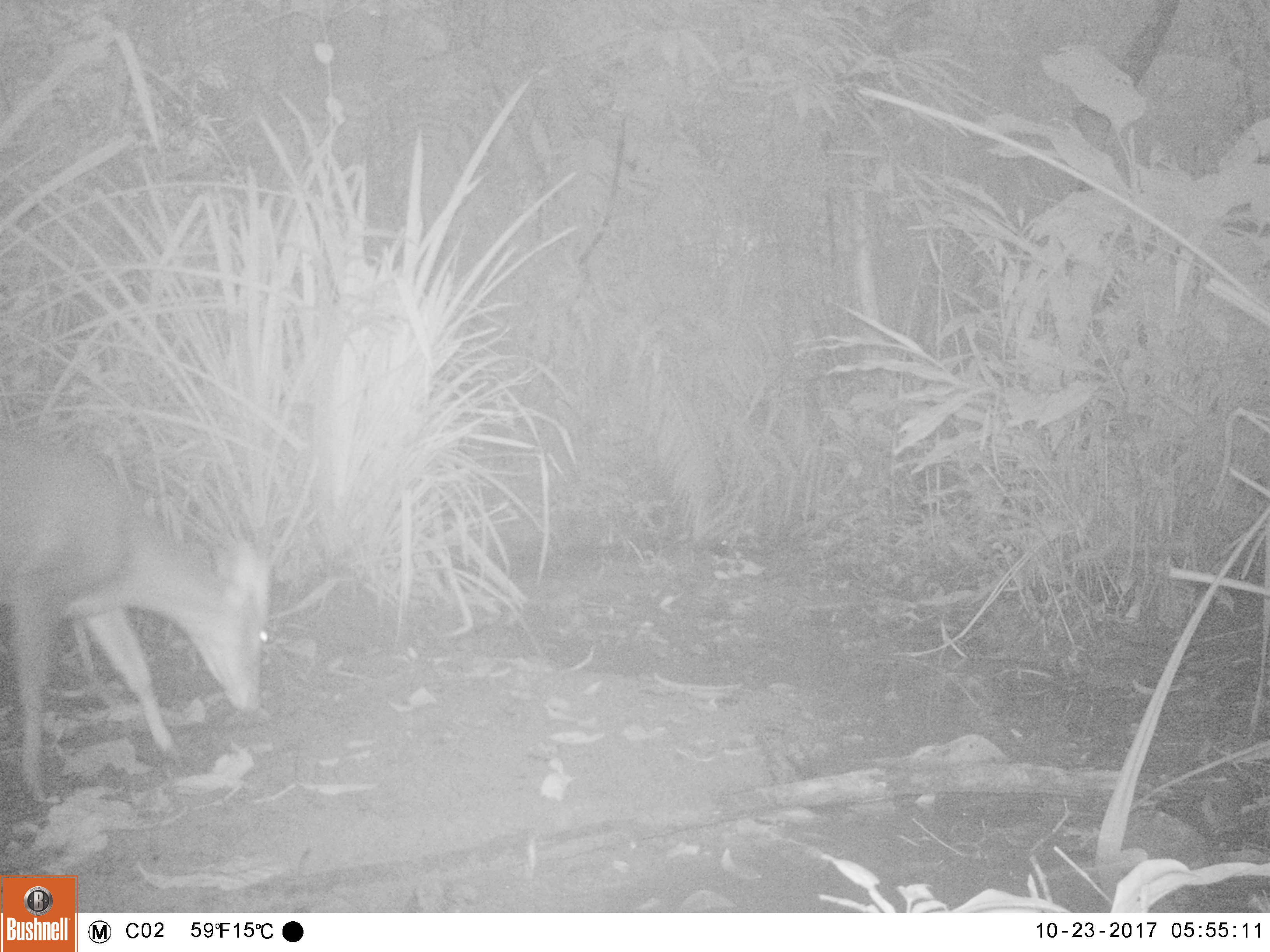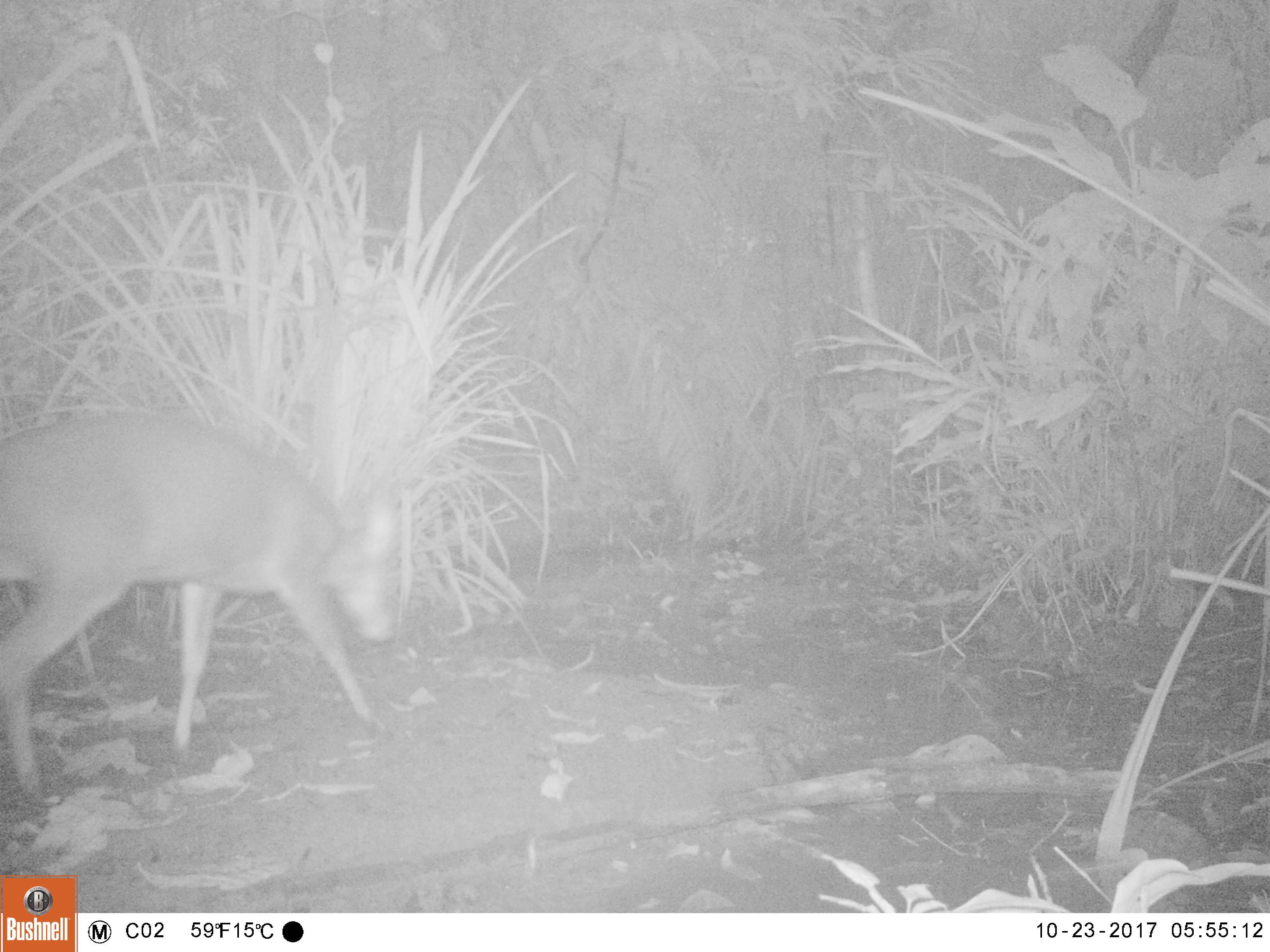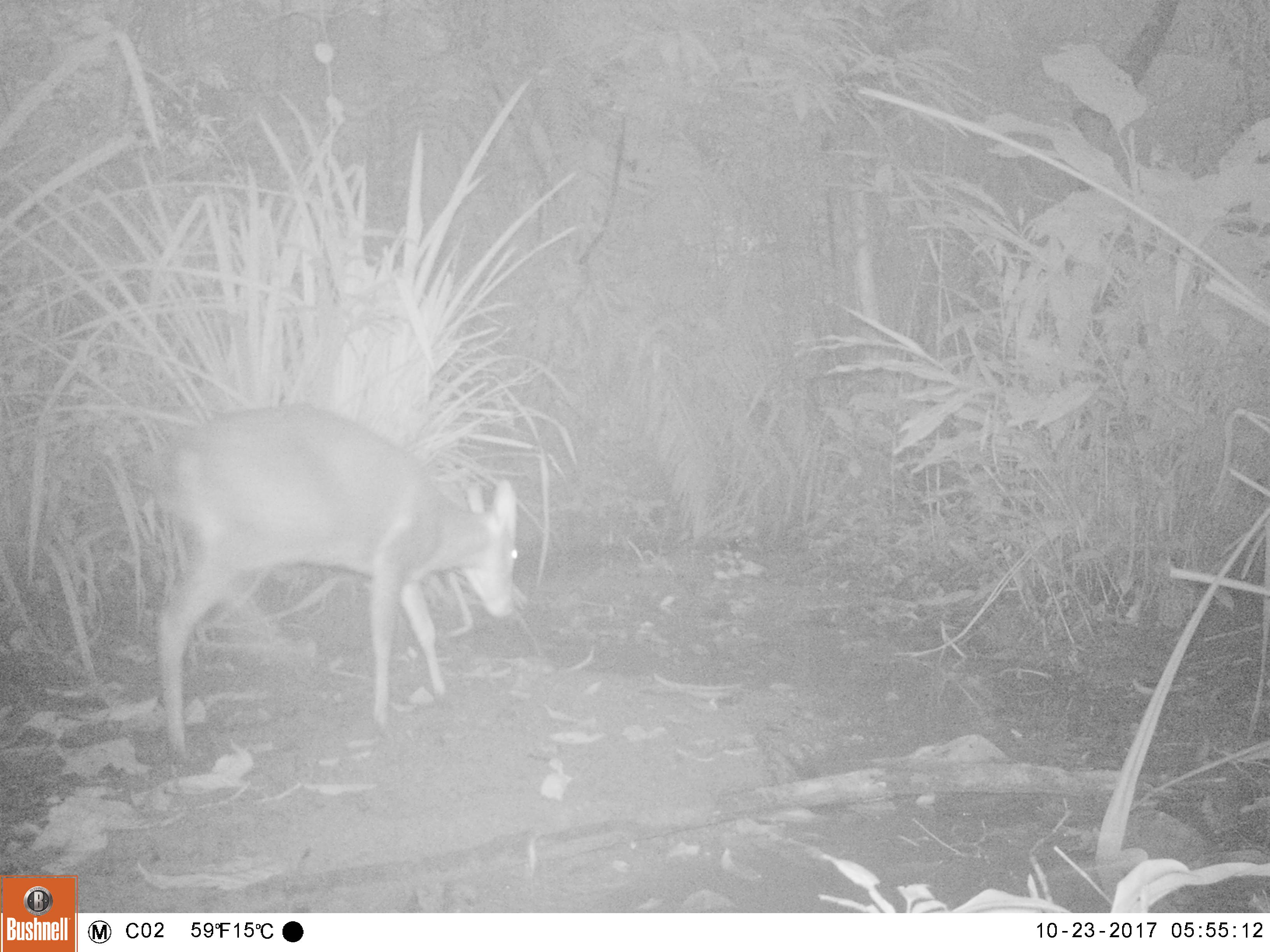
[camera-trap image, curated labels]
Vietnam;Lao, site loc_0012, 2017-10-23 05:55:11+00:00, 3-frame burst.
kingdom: Animalia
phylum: Chordata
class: Mammalia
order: Artiodactyla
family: Cervidae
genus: Muntiacus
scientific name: Muntiacus vuquangensis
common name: large-antlered muntjac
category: large antlered muntjac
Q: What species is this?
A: Large antlered muntjac (large-antlered muntjac) (Muntiacus vuquangensis).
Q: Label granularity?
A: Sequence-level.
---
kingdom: Animalia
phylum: Arthropoda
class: Insecta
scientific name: Insecta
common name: insect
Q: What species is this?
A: Insect (Insecta).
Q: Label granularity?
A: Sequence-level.